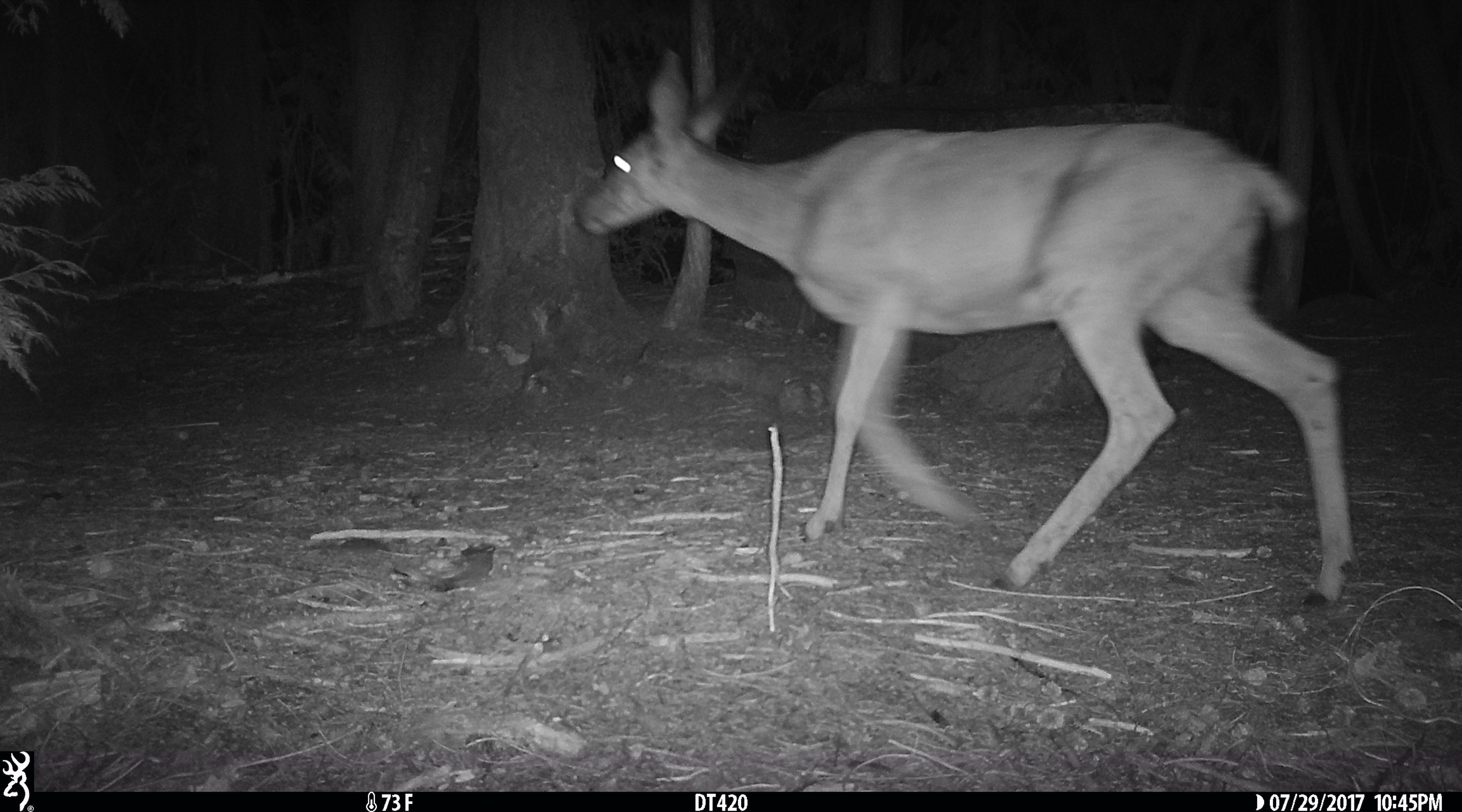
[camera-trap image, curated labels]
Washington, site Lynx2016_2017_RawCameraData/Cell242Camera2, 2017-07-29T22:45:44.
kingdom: Animalia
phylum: Chordata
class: Mammalia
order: Artiodactyla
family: Cervidae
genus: Odocoileus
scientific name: Odocoileus hemionus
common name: mule deer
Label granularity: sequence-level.